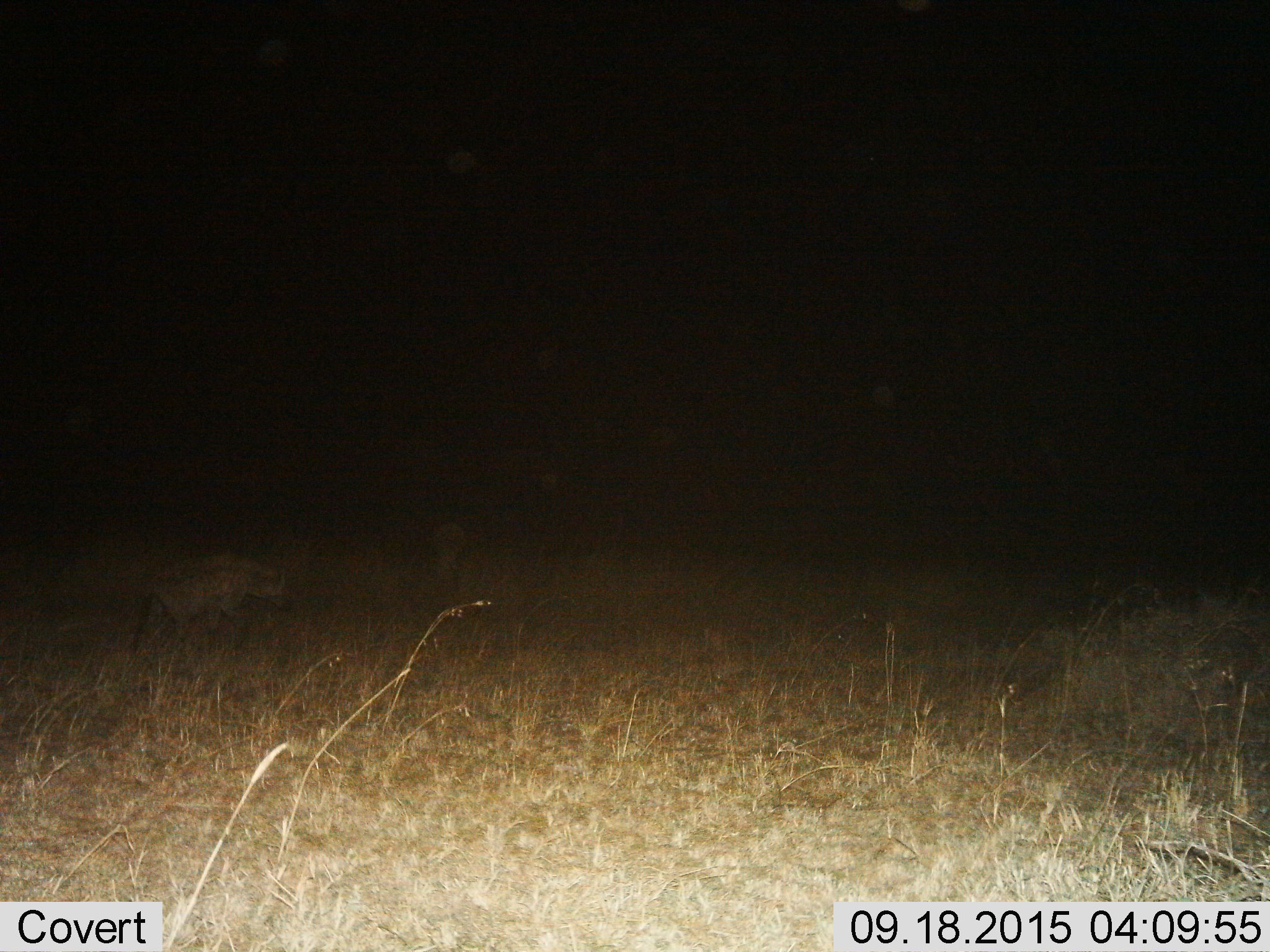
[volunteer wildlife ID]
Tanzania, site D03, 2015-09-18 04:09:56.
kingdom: Animalia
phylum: Chordata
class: Mammalia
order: Carnivora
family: Hyaenidae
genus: Crocuta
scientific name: Crocuta crocuta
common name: spotted hyena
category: hyenaspotted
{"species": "hyenaspotted (spotted hyena) (Crocuta crocuta)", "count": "1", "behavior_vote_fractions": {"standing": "0%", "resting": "0%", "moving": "100%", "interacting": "0%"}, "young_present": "0%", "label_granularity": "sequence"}